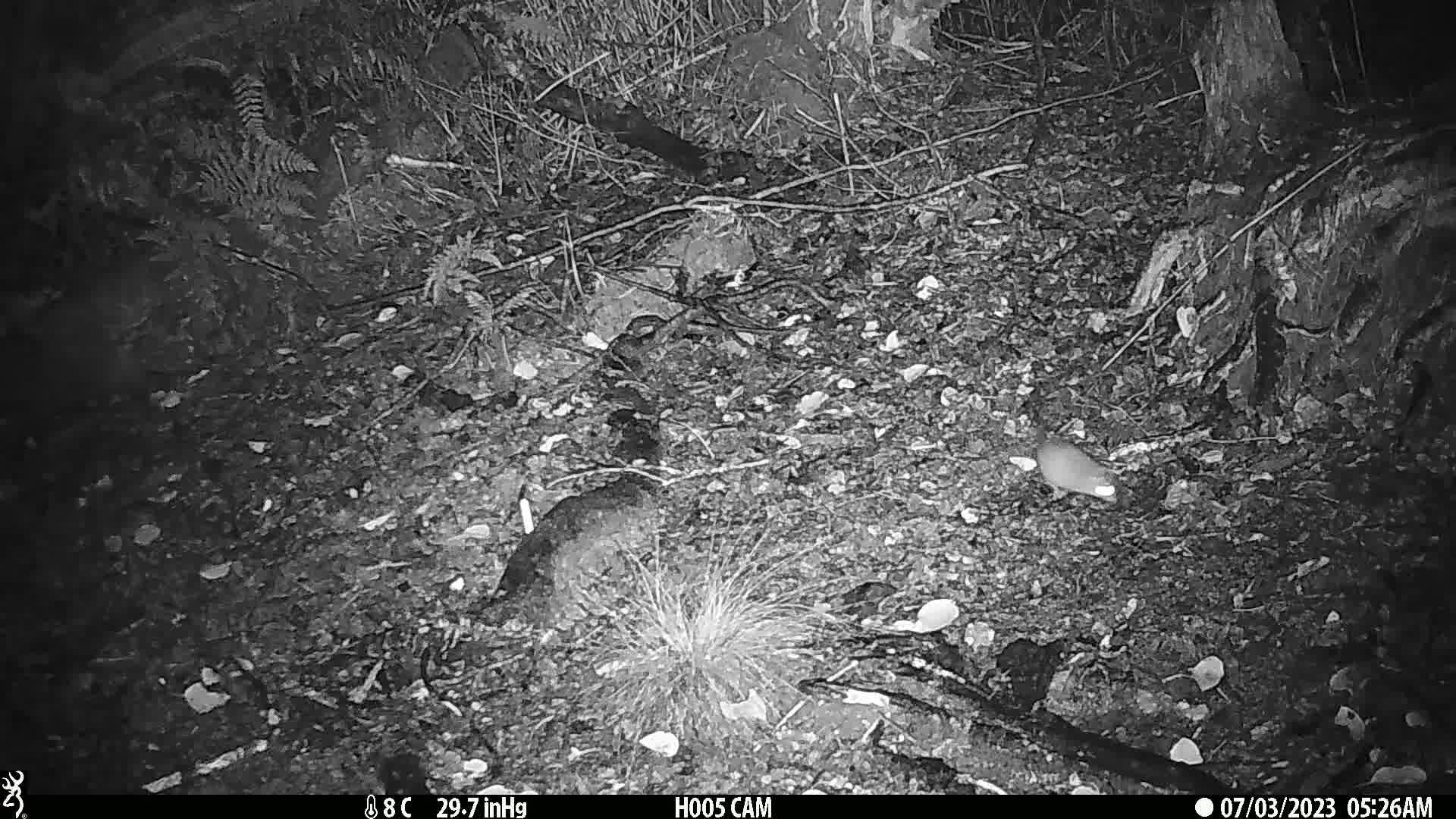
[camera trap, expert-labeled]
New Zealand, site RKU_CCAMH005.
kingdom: Animalia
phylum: Chordata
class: Mammalia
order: Rodentia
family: Muridae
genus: Rattus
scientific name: Rattus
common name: rat